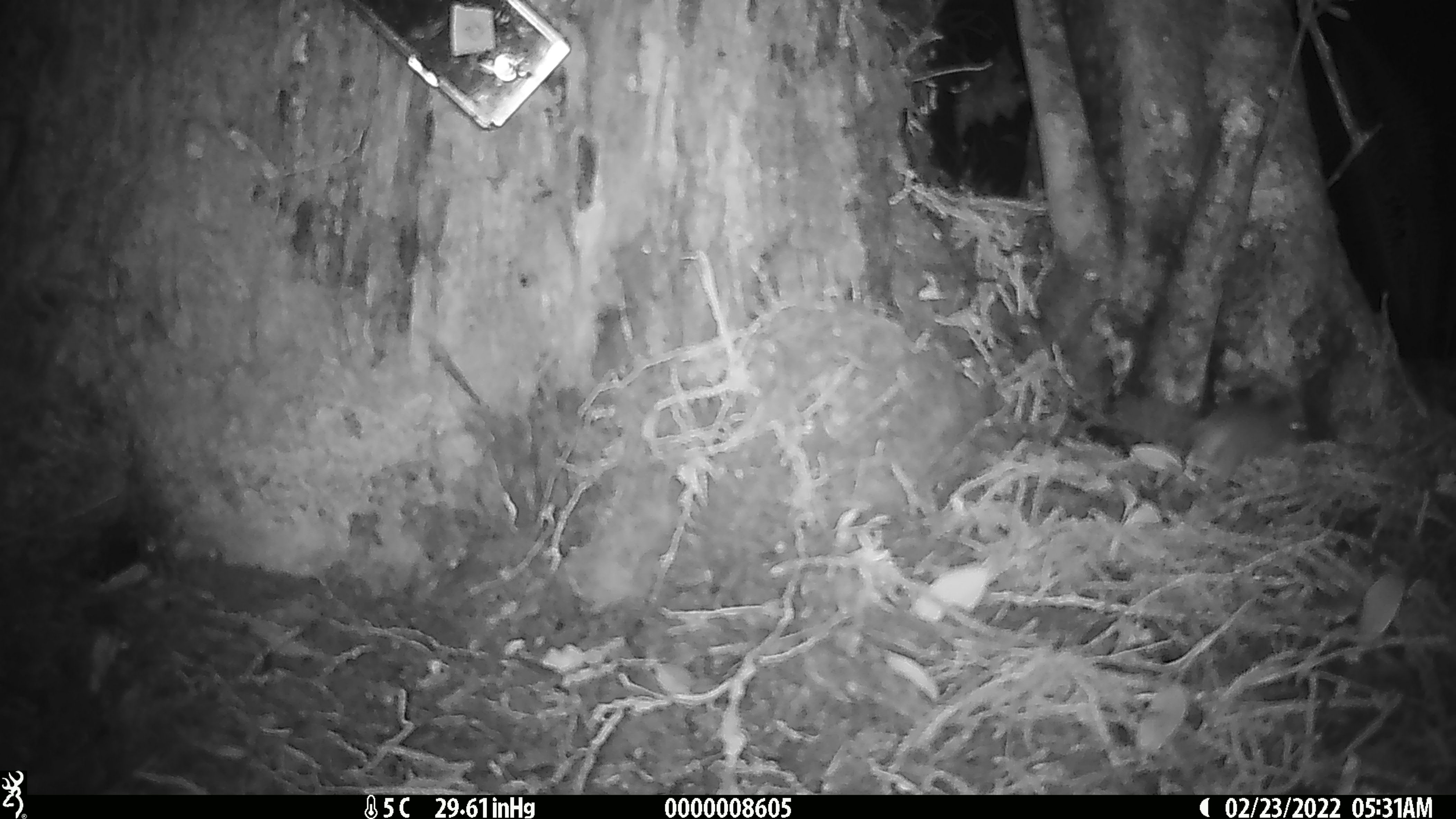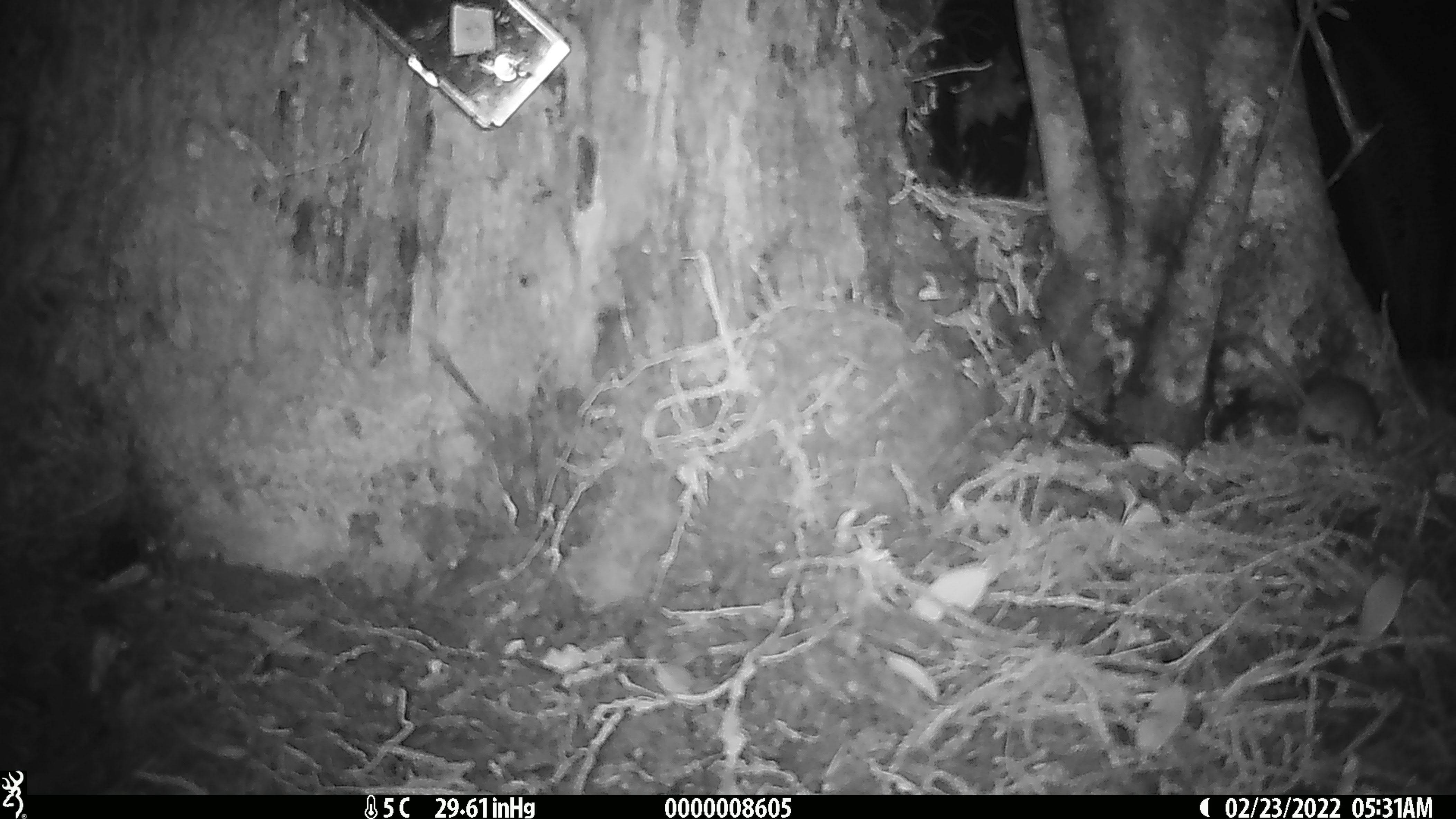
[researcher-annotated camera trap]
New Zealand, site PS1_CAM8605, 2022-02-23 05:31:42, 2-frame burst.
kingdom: Animalia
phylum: Chordata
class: Mammalia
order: Rodentia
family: Muridae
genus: Mus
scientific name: Mus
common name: mouse